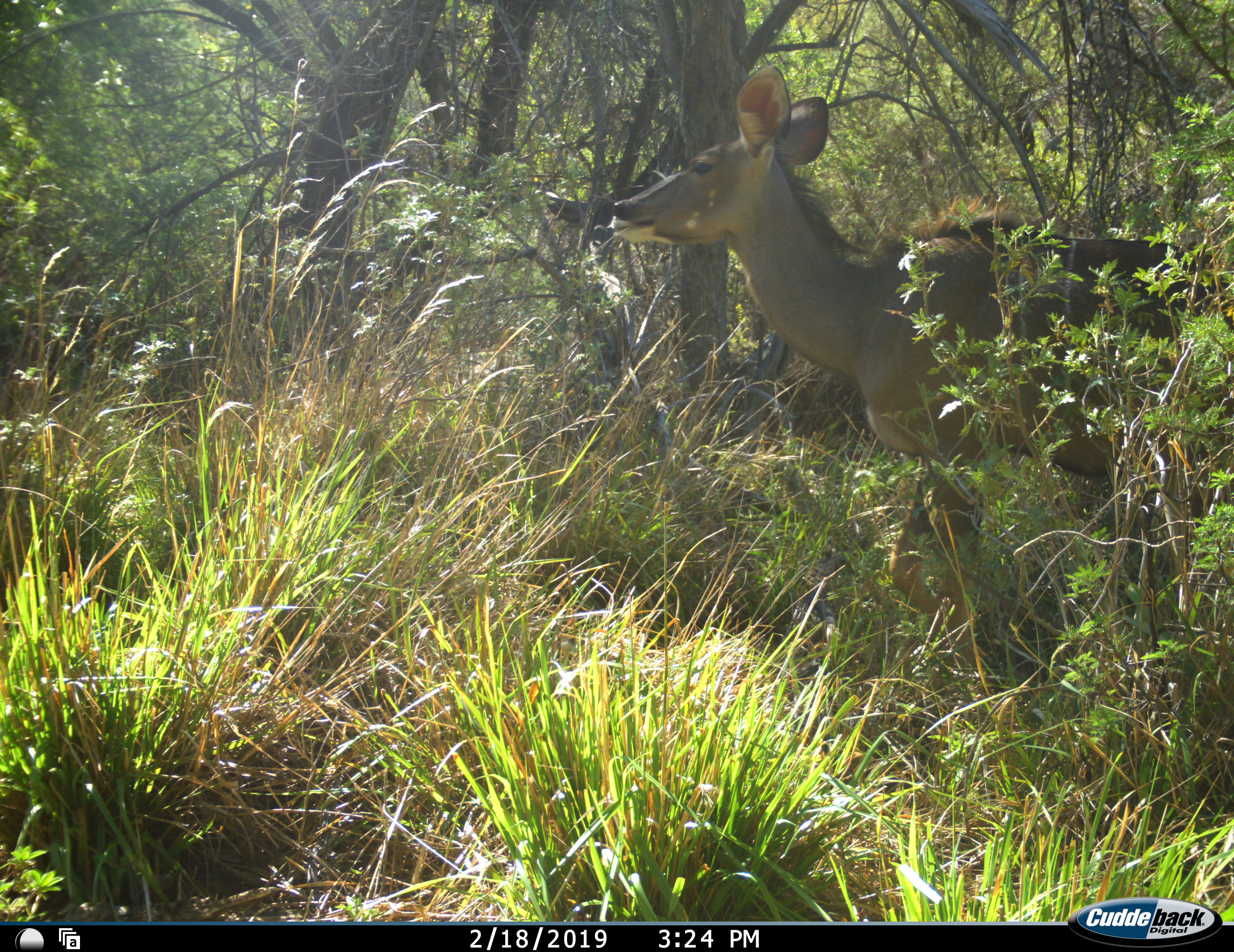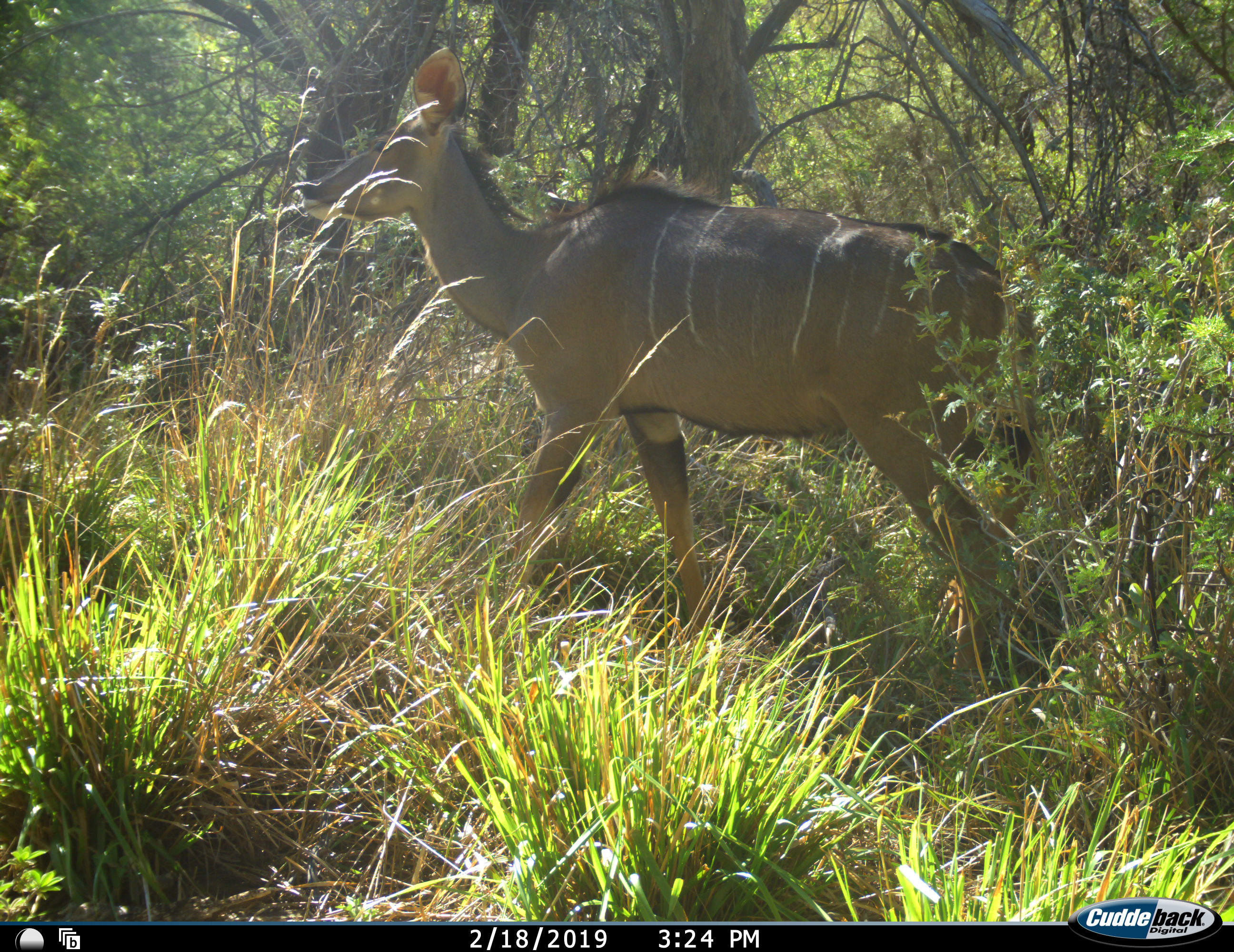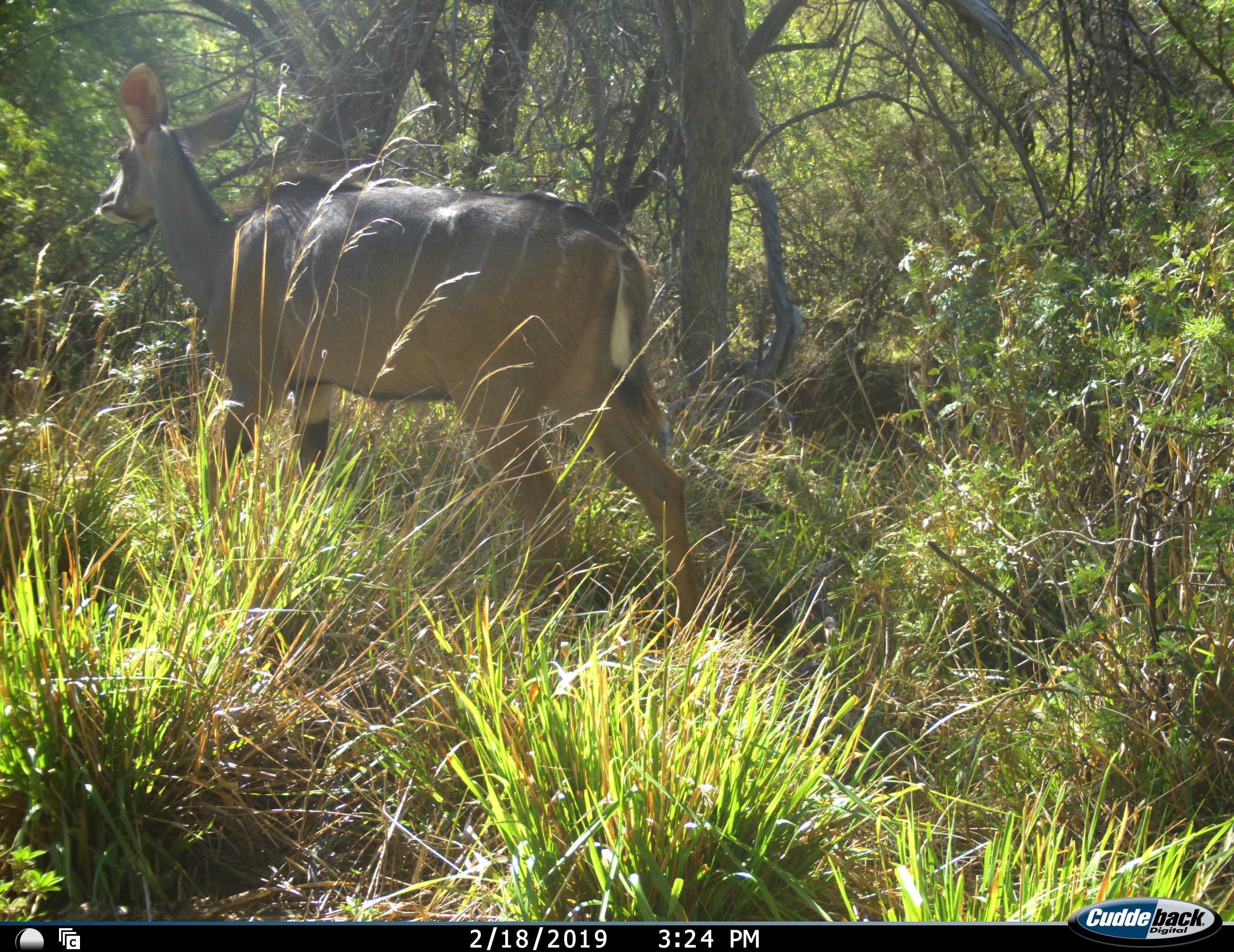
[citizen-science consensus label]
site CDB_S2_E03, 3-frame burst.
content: unidentified animal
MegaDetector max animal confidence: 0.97